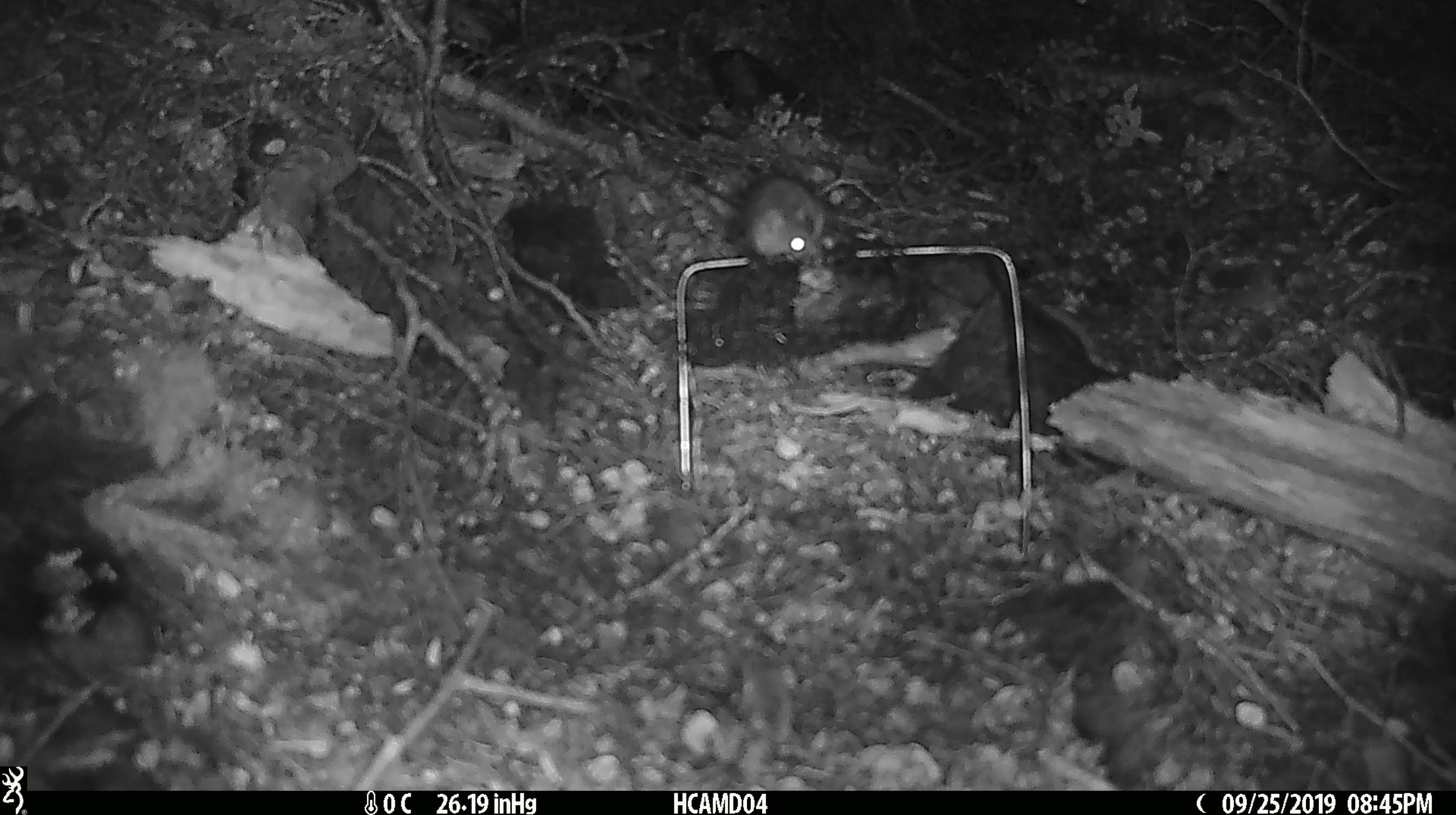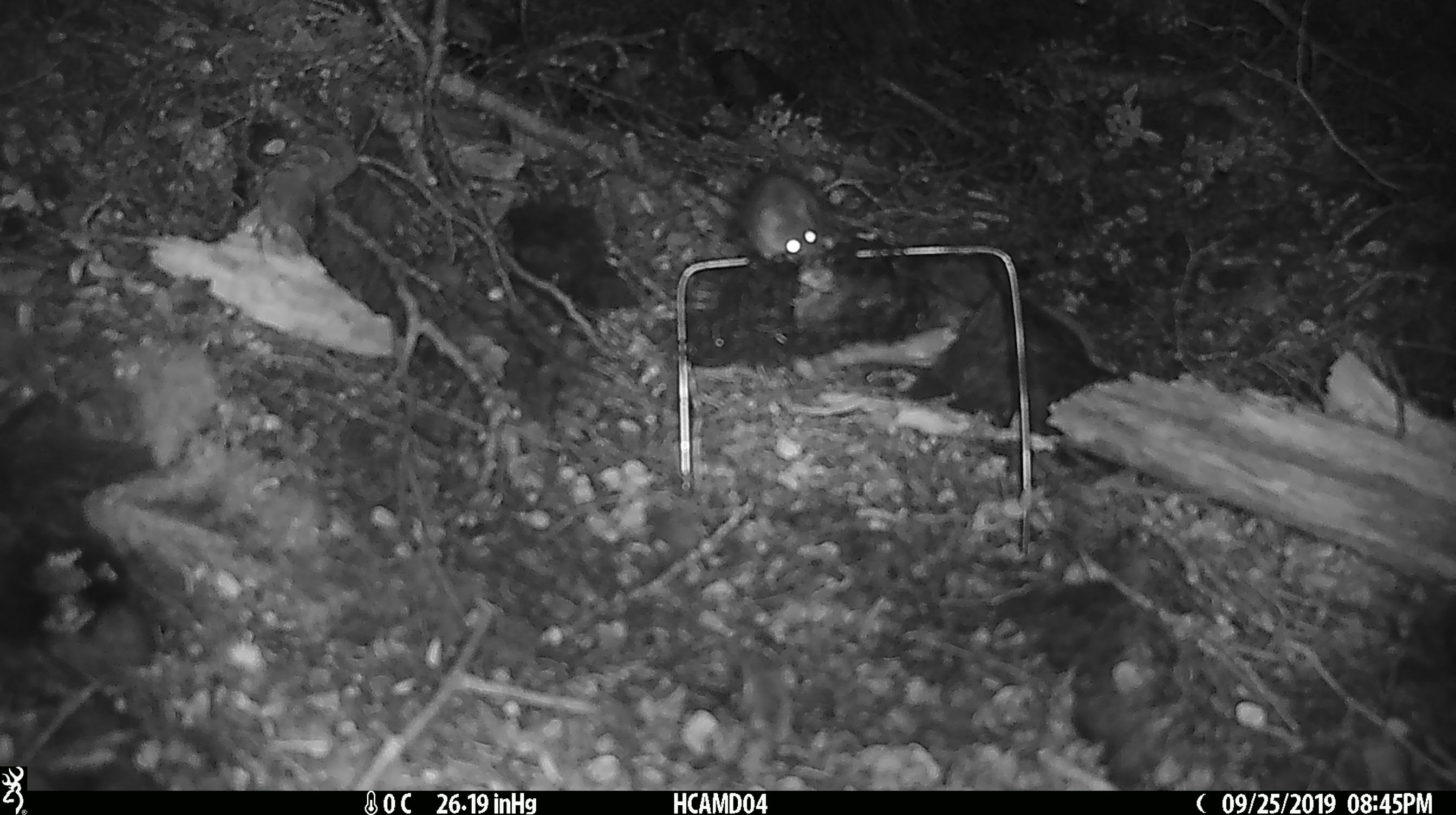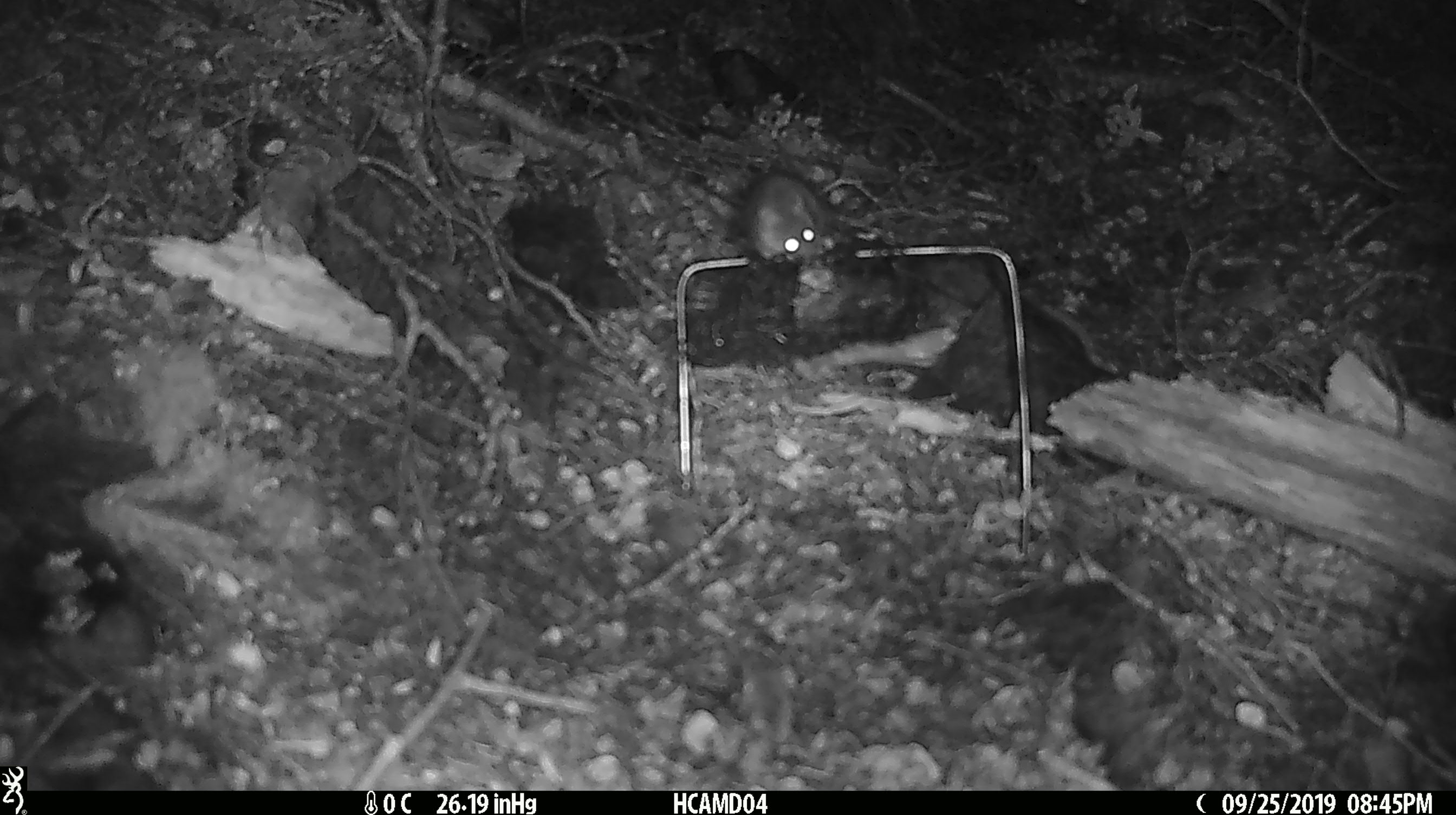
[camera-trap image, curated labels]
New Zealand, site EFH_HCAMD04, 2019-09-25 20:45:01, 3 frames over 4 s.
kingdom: Animalia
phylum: Chordata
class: Mammalia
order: Rodentia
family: Muridae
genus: Mus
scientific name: Mus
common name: mouse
Mouse (Mus).